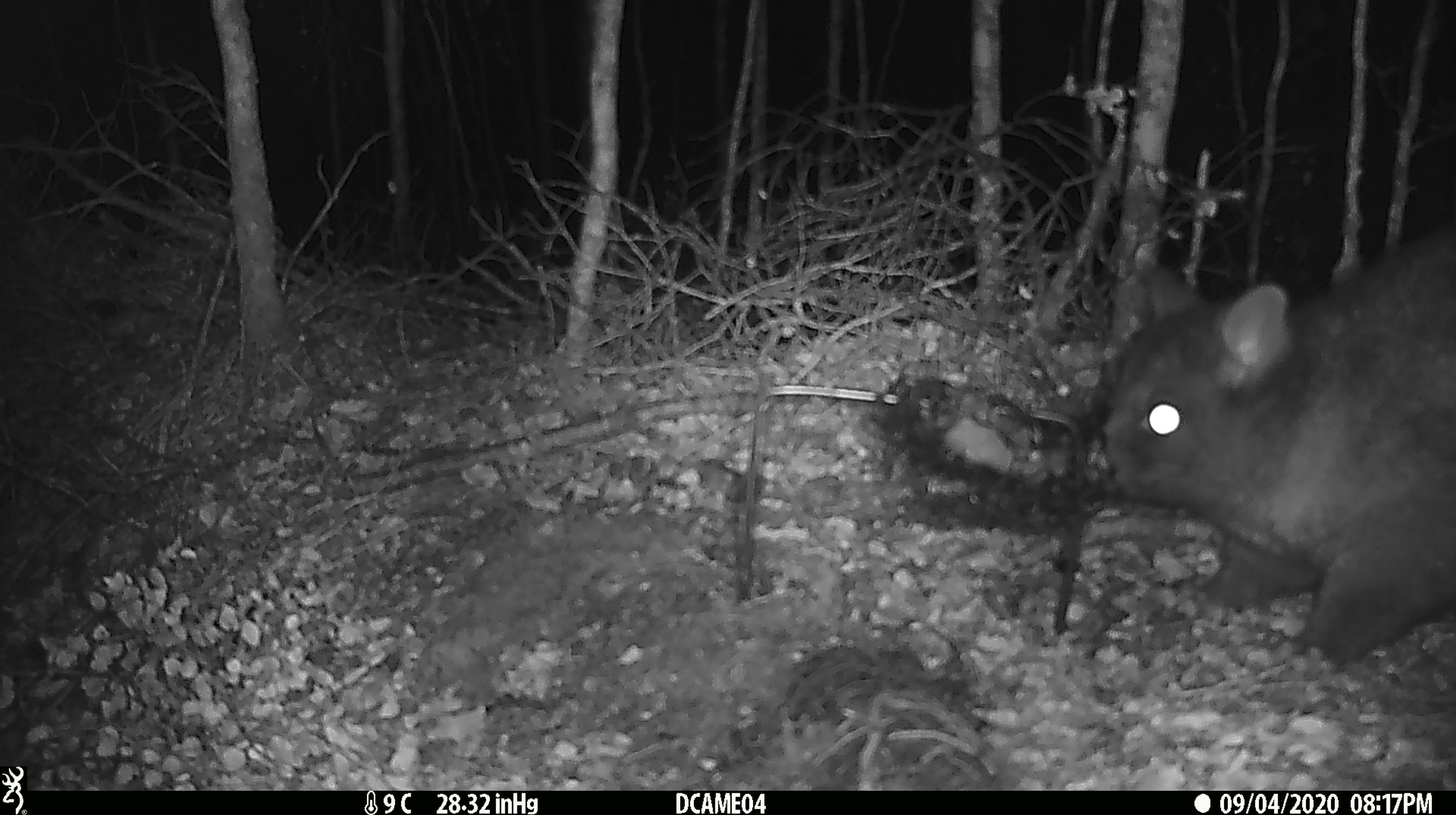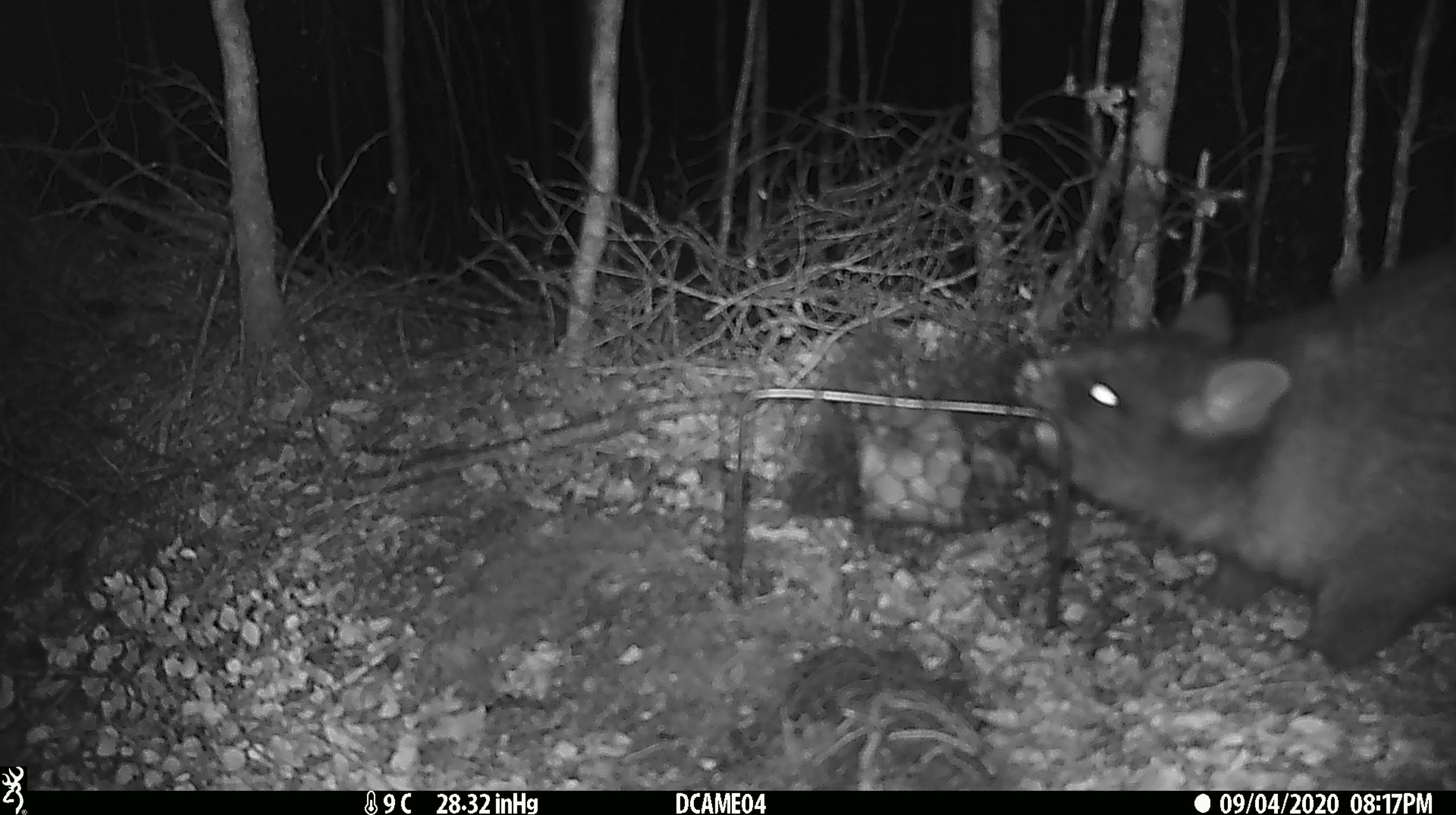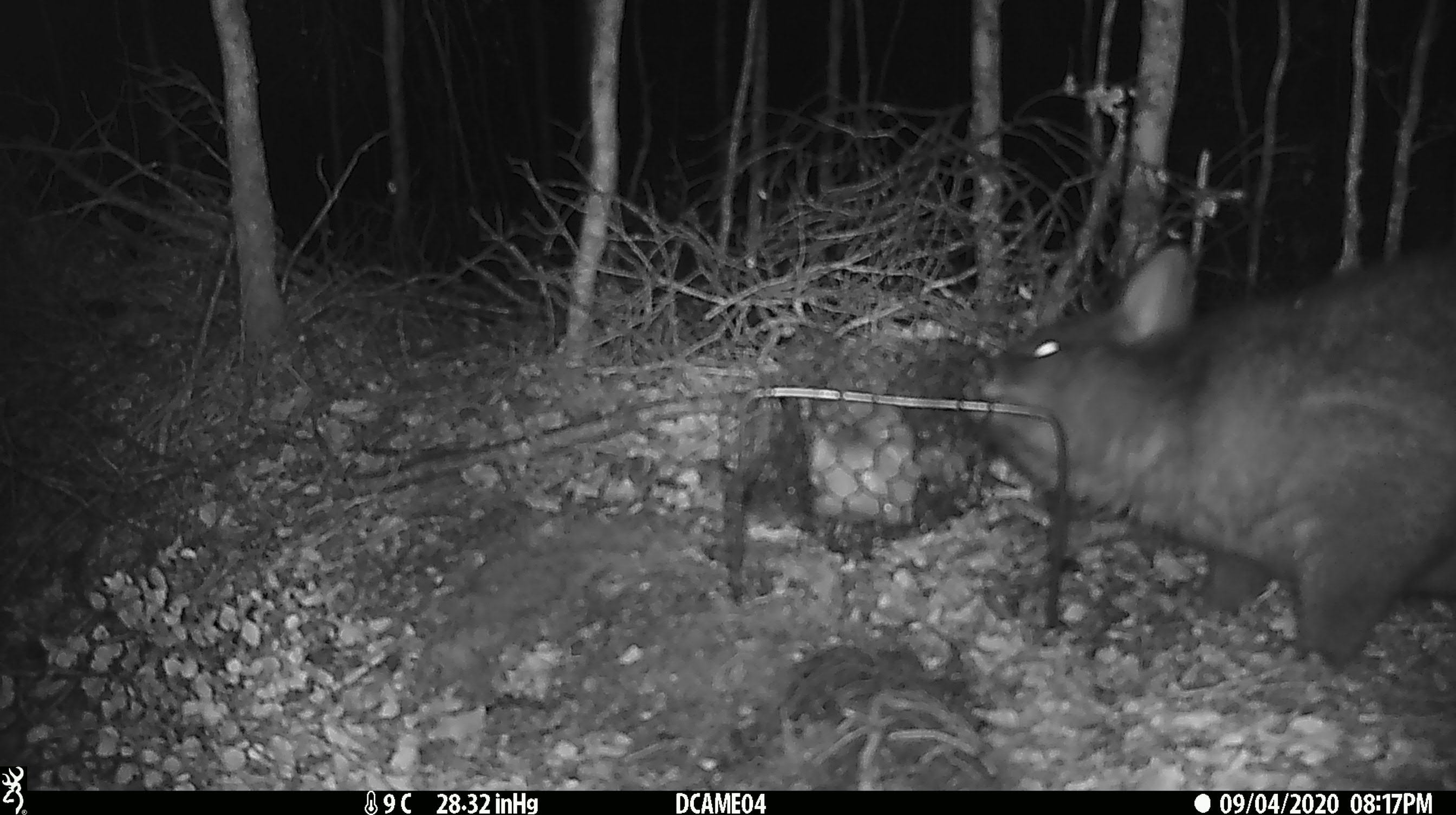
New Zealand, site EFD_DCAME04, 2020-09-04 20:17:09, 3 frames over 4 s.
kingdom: Animalia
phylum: Chordata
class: Mammalia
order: Diprotodontia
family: Phalangeridae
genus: Trichosurus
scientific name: Trichosurus vulpecula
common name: common brushtail possum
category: possum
Possum (common brushtail possum) (Trichosurus vulpecula).